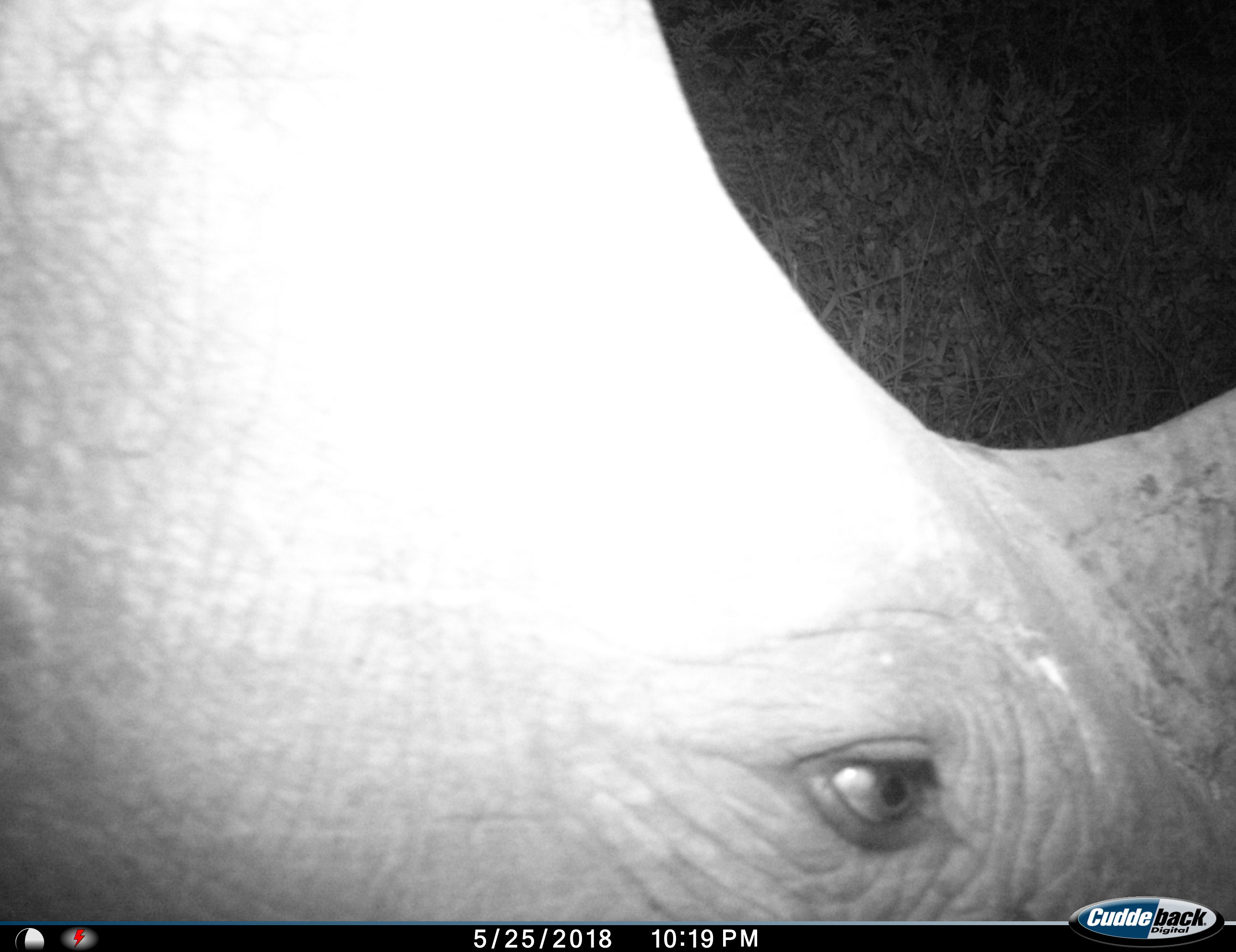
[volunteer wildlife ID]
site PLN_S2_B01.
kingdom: Animalia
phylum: Chordata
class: Mammalia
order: Perissodactyla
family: Rhinocerotidae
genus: Ceratotherium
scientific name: Ceratotherium simum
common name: white rhinoceros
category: rhinoceroswhite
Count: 1.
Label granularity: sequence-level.